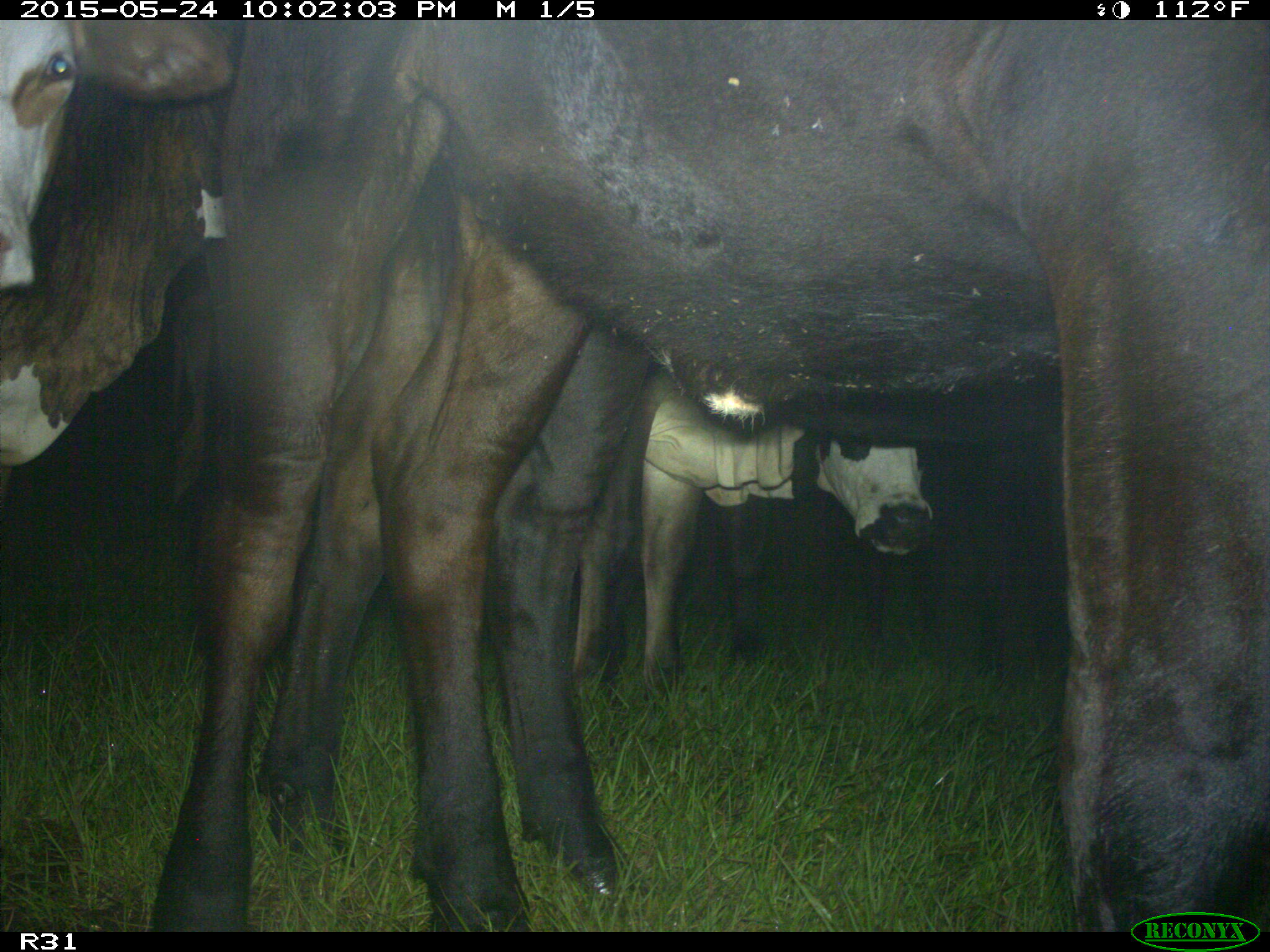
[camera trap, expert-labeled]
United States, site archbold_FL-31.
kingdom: Animalia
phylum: Chordata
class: Mammalia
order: Artiodactyla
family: Bovidae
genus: Bos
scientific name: Bos taurus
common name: domestic cow